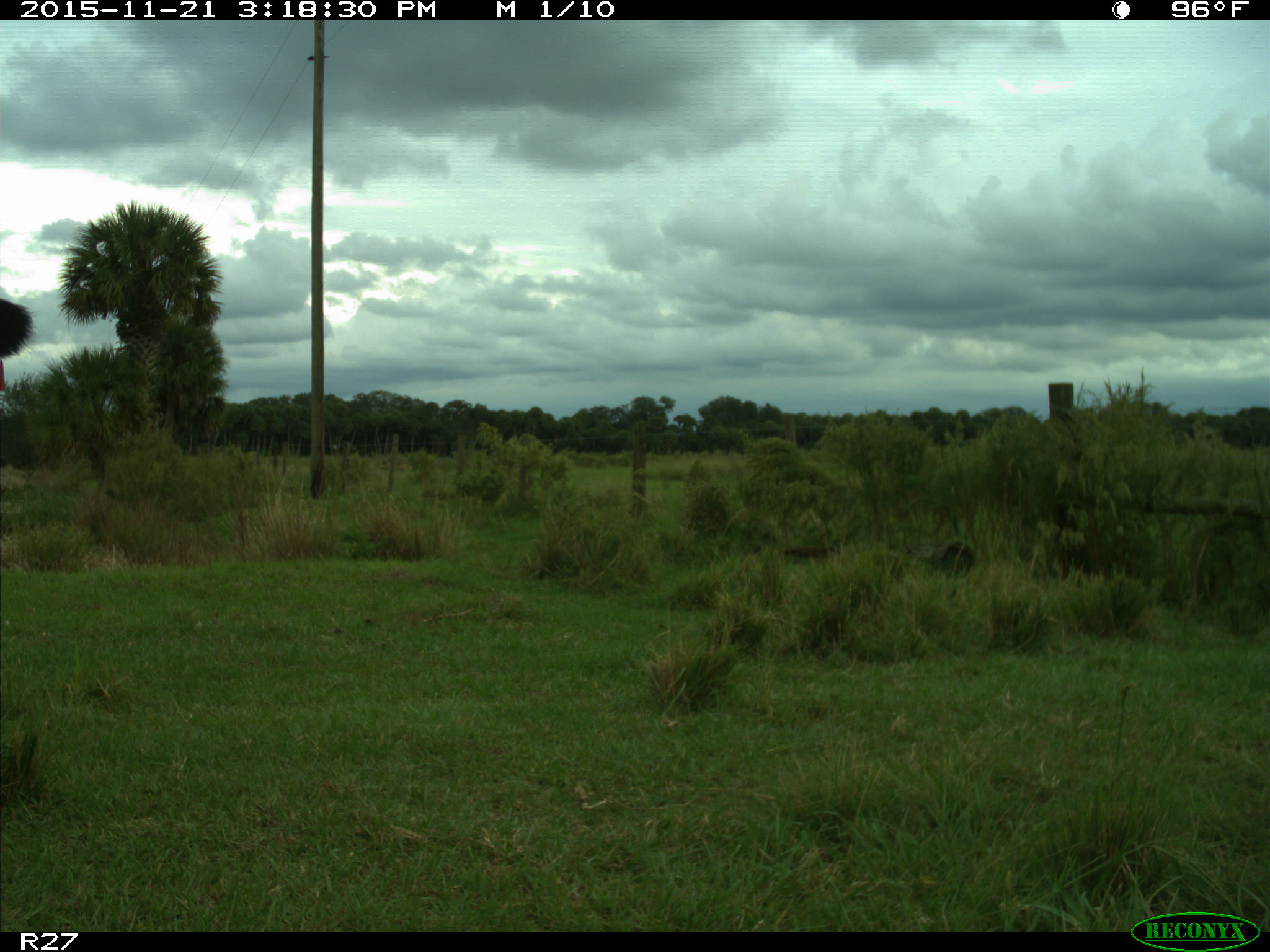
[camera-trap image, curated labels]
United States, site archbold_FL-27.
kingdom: Animalia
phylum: Chordata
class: Mammalia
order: Artiodactyla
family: Bovidae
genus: Bos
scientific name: Bos taurus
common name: domestic cow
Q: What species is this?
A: Bos taurus (domestic cow).